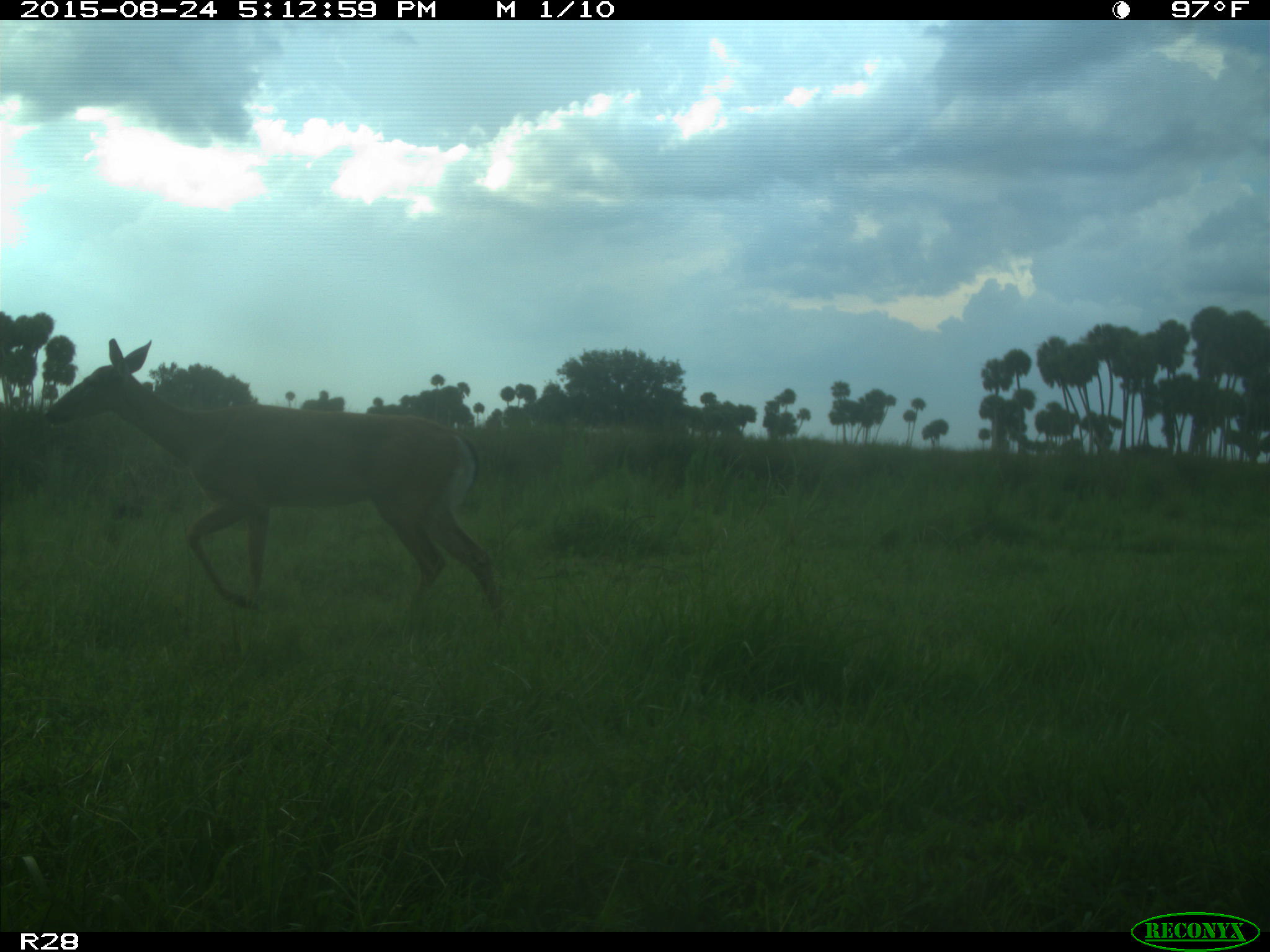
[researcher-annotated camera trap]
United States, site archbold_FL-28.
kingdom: Animalia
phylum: Chordata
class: Mammalia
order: Artiodactyla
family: Cervidae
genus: Odocoileus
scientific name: Odocoileus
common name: deer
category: unidentified deer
Unidentified deer (deer) (Odocoileus).